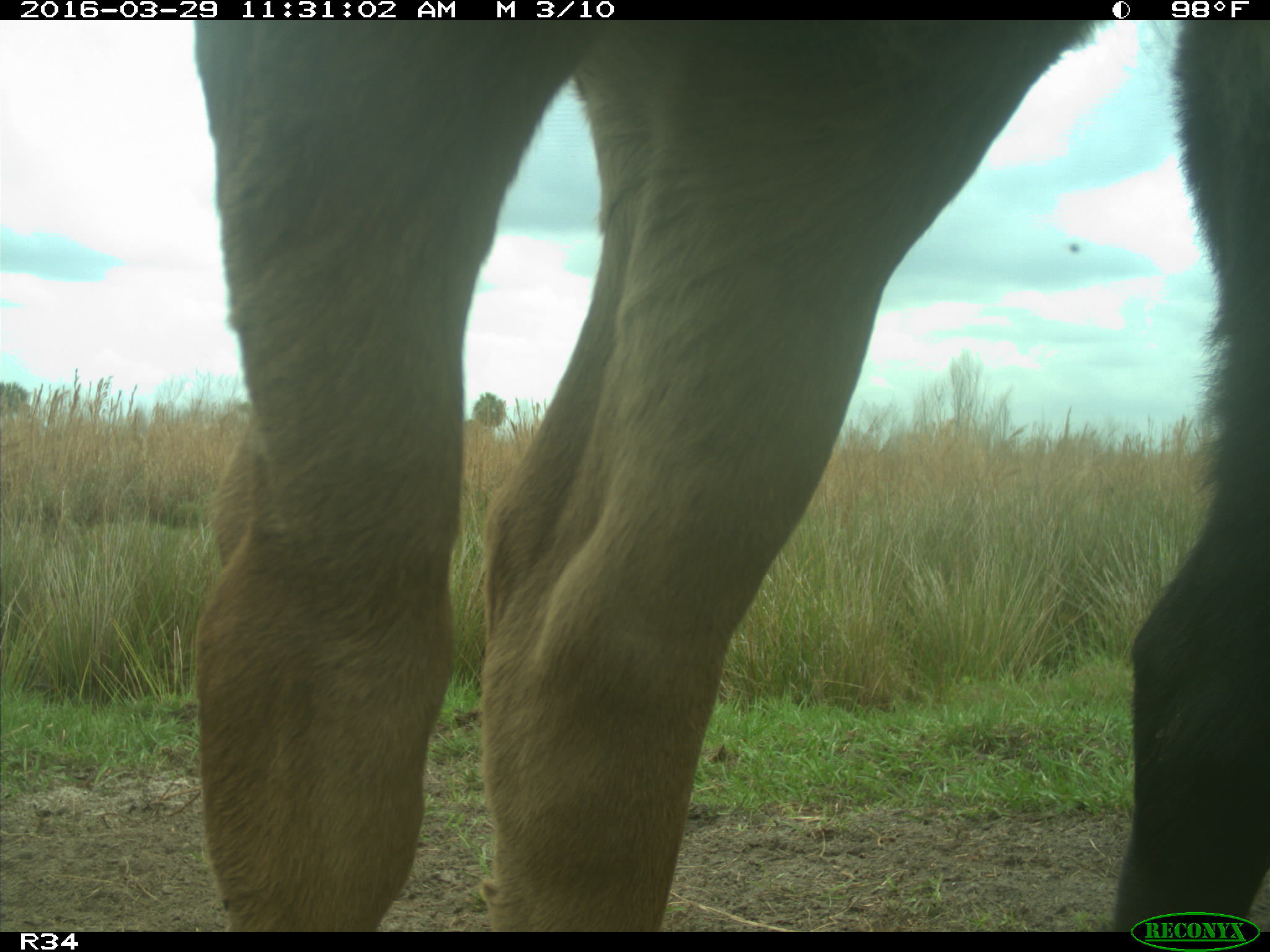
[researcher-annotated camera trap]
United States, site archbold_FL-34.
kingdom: Animalia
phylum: Chordata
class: Mammalia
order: Artiodactyla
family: Bovidae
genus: Bos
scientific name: Bos taurus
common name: domestic cow